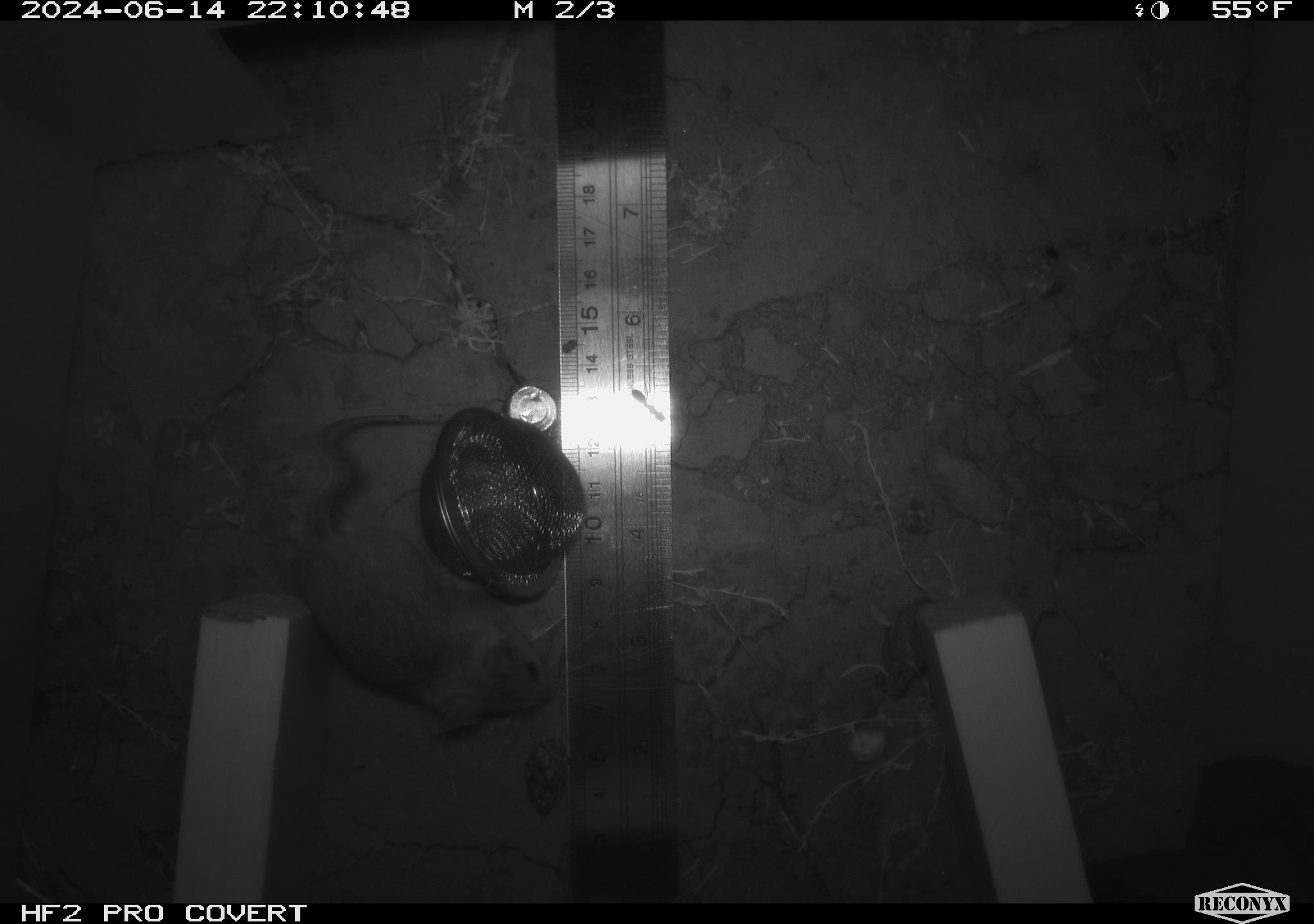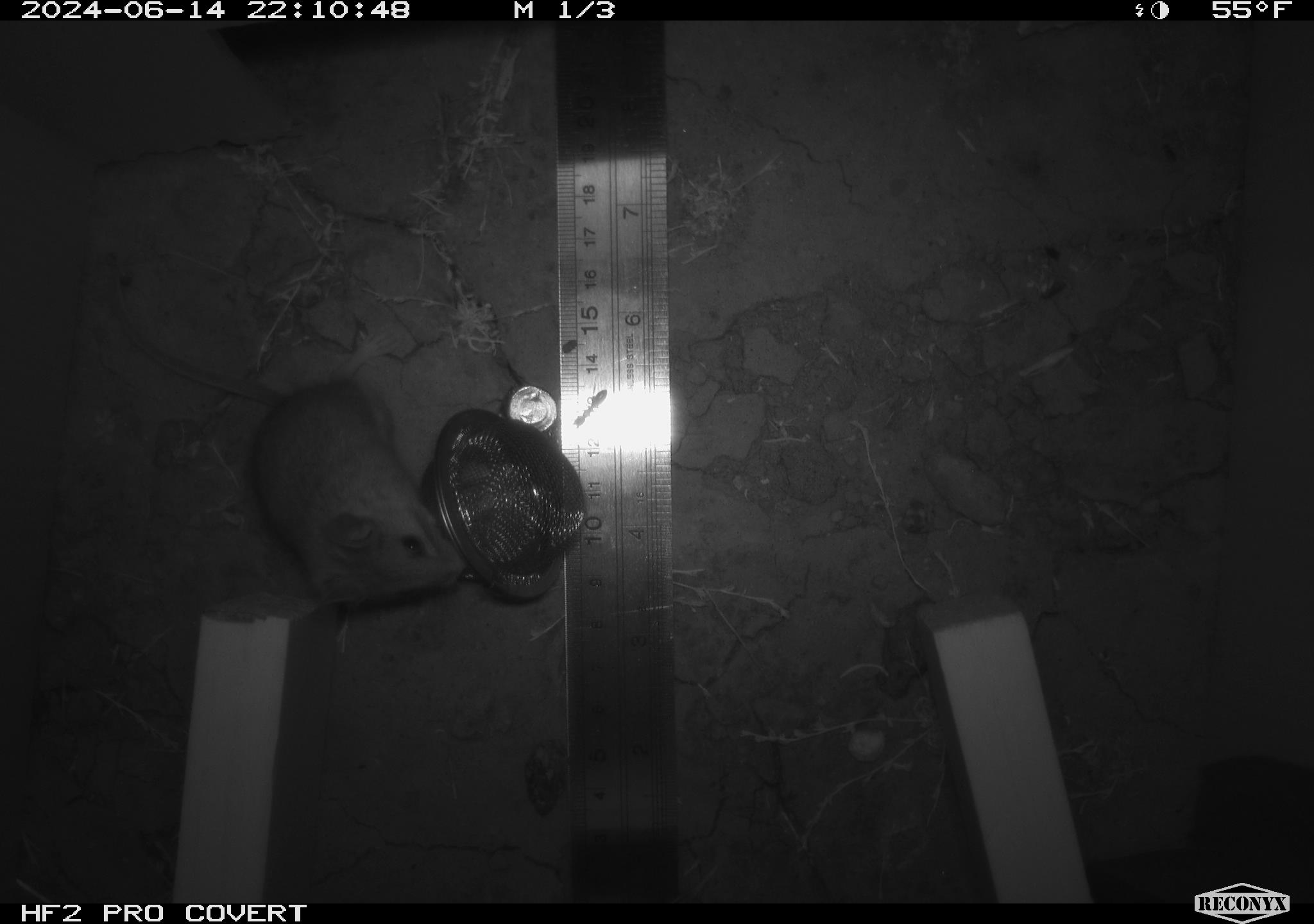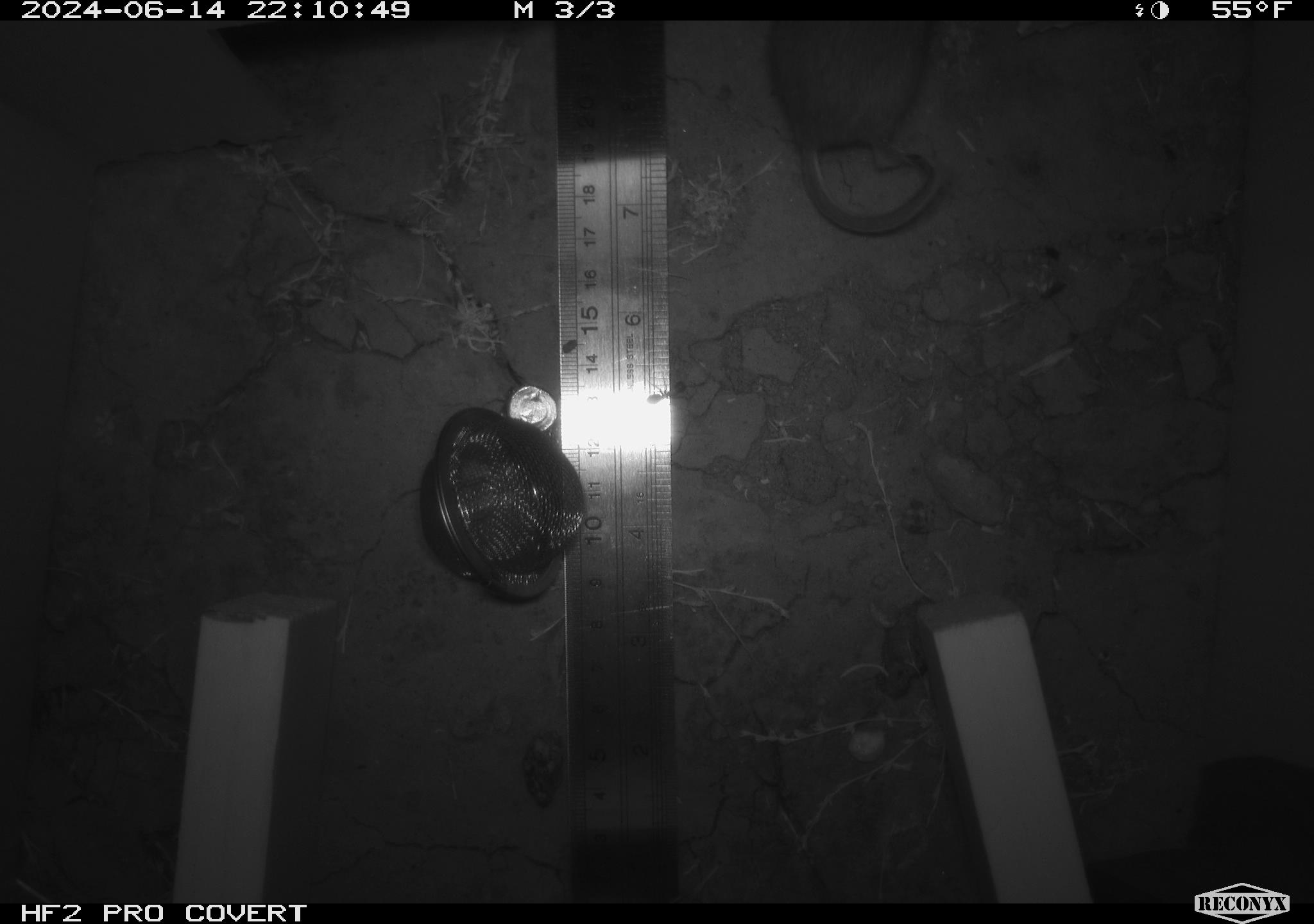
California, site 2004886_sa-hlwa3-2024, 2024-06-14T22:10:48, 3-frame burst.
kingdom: Animalia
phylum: Chordata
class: Mammalia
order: Rodentia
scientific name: Rodentia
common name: mouse species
Mouse species (Rodentia).